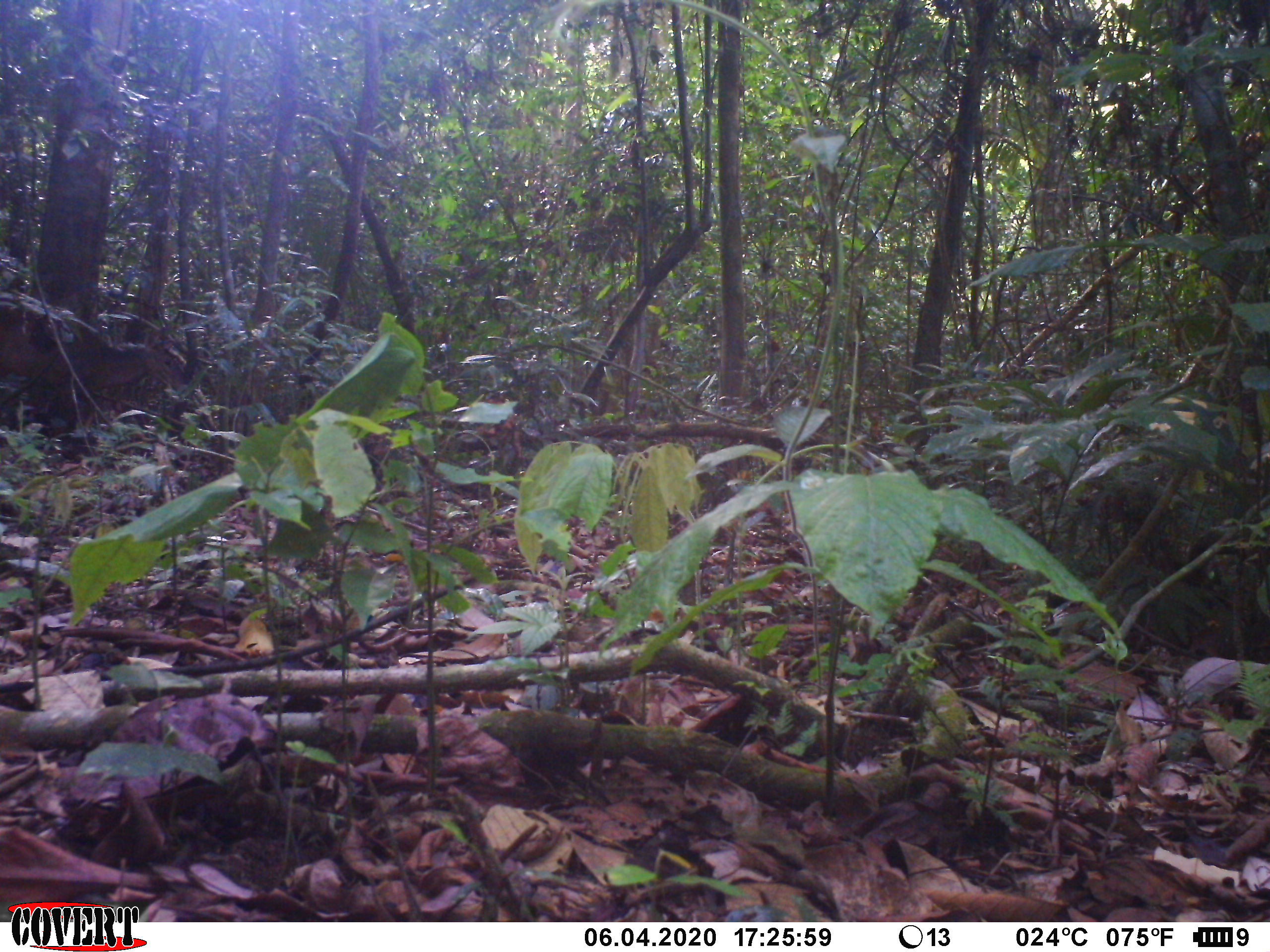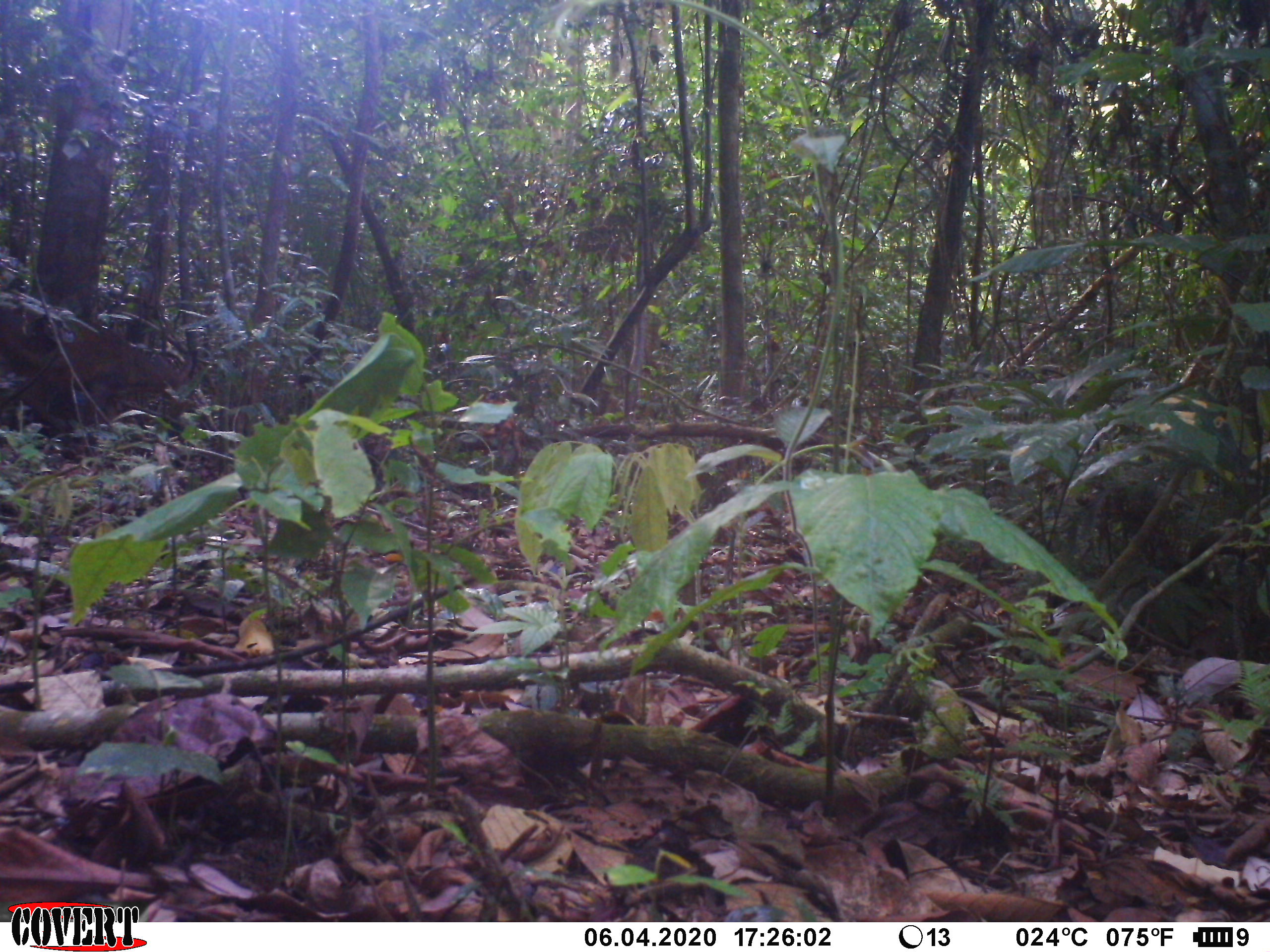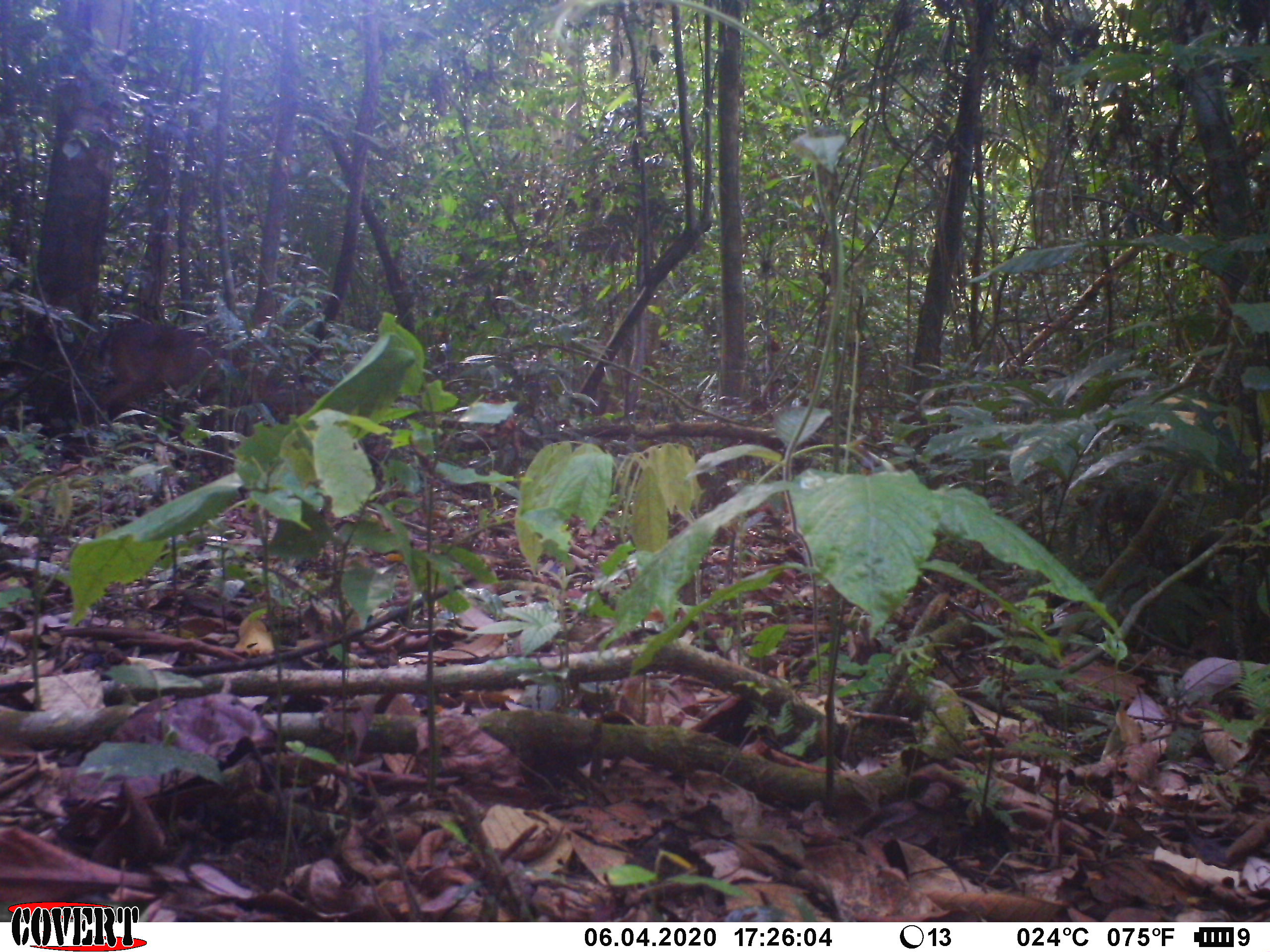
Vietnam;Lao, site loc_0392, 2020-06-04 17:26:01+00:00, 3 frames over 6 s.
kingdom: Animalia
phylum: Chordata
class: Mammalia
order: Artiodactyla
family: Cervidae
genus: Muntiacus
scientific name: Muntiacus vuquangensis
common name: large-antlered muntjac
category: large antlered muntjac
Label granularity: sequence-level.